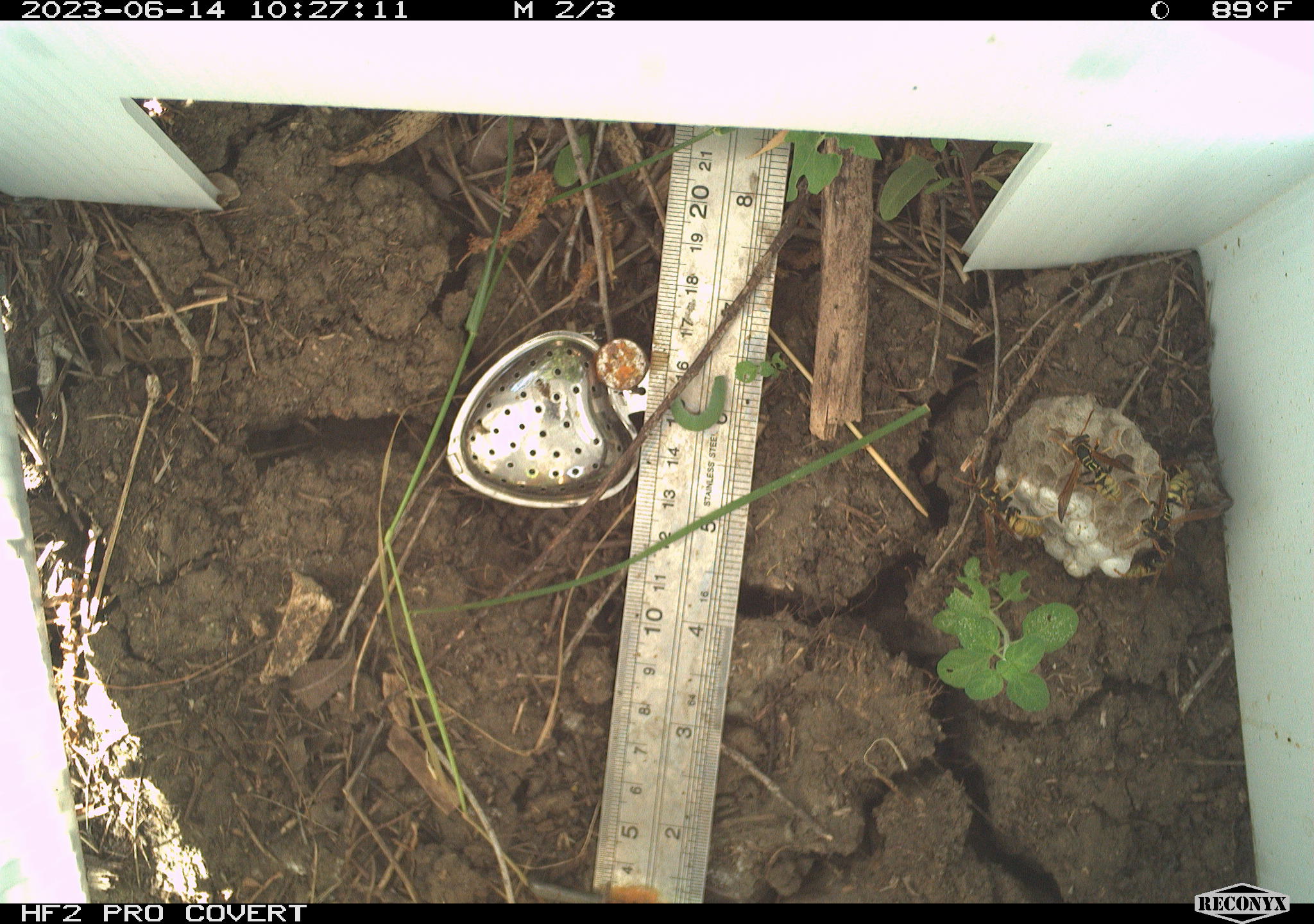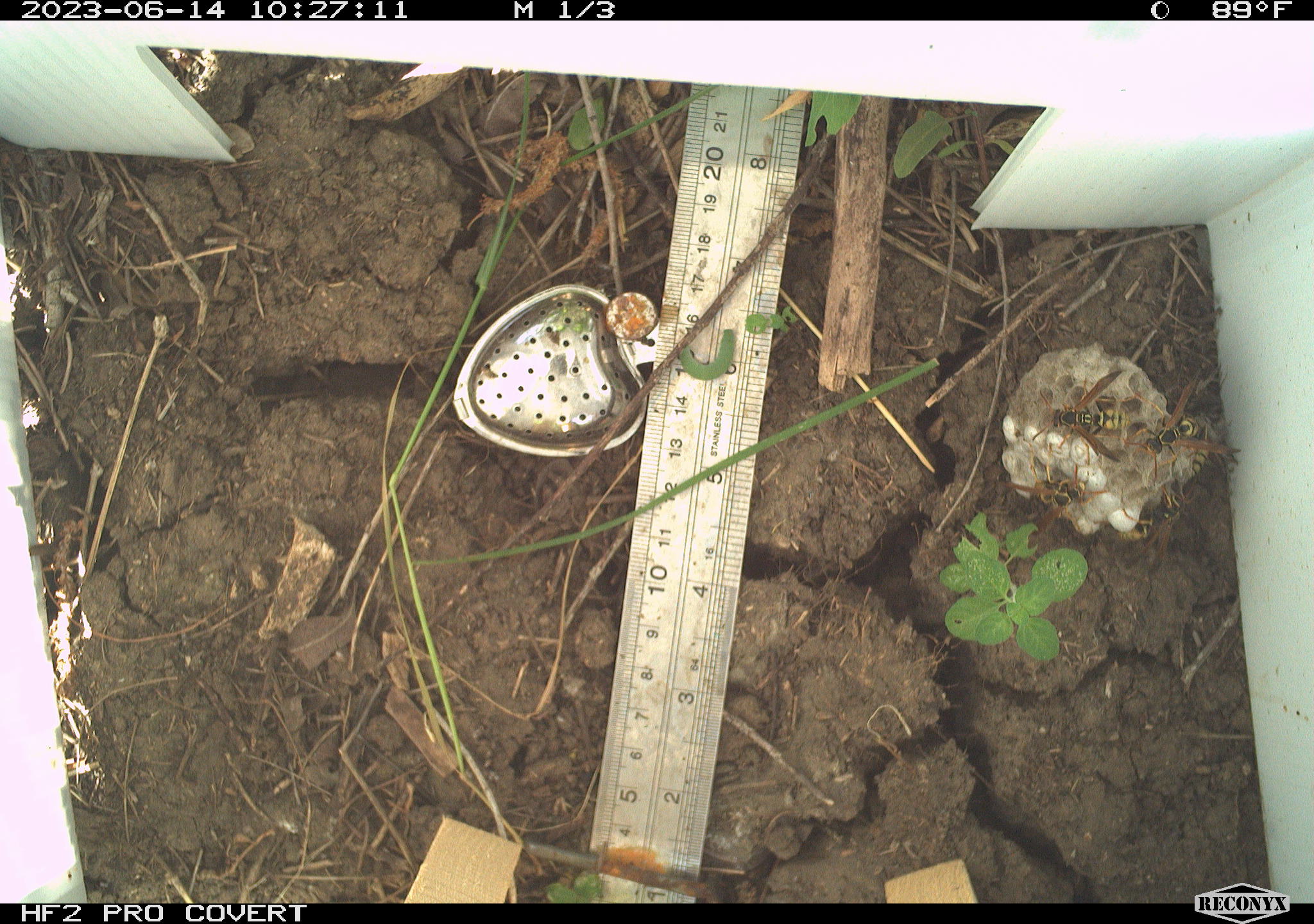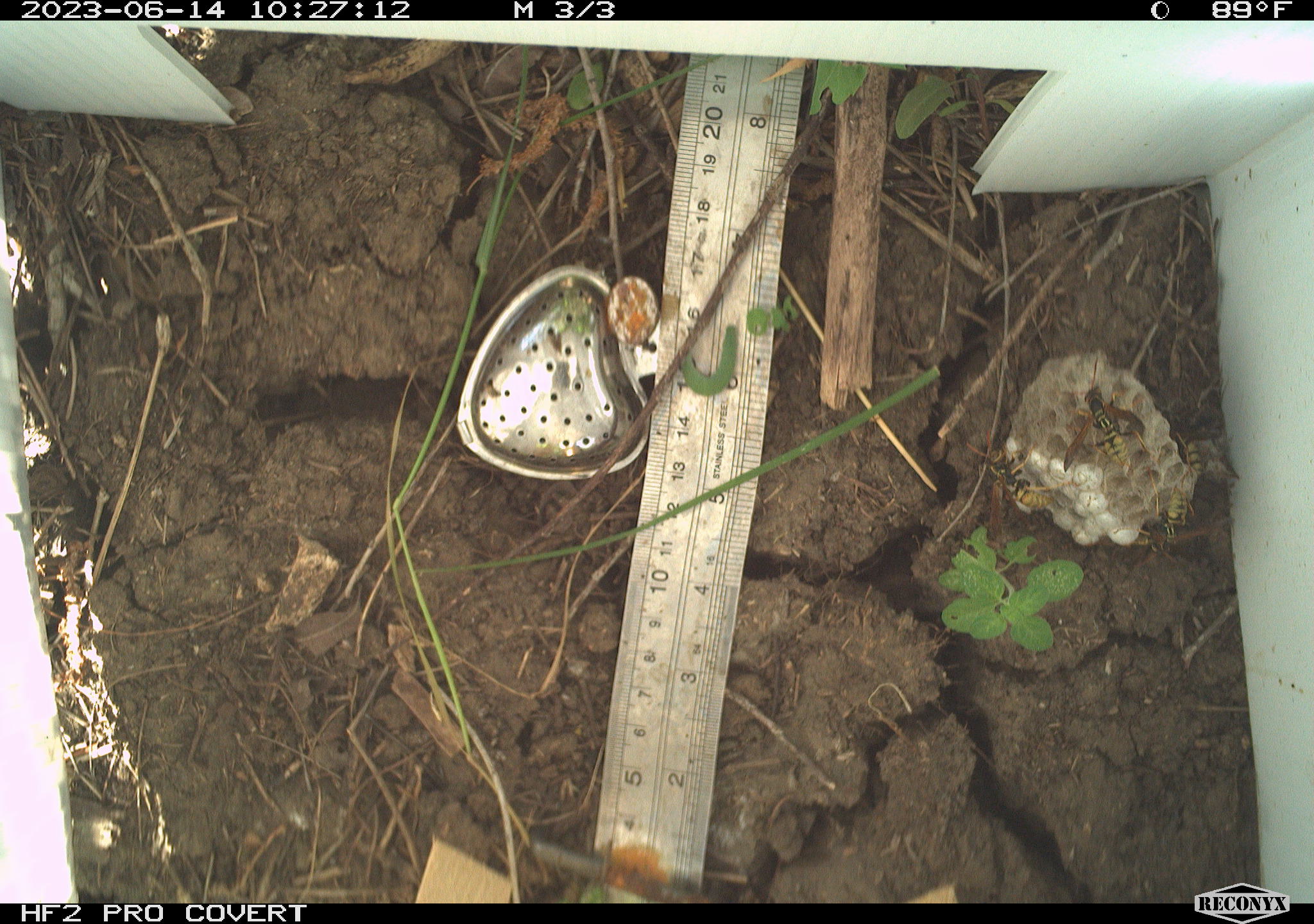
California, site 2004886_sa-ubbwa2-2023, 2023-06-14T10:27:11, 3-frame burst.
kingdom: Animalia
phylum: Arthropoda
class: Insecta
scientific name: Insecta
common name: insect